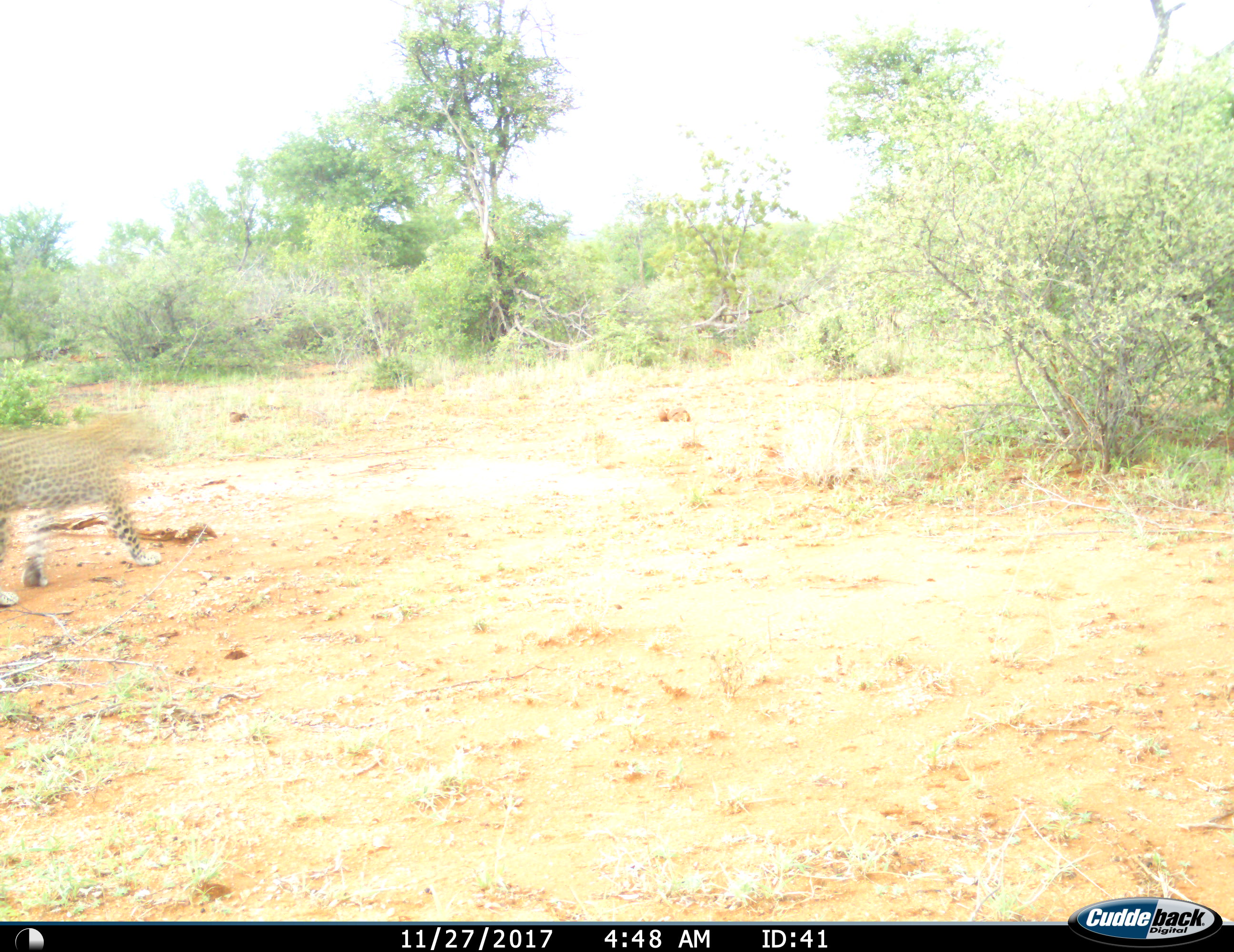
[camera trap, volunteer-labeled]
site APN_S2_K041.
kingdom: Animalia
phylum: Chordata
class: Mammalia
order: Carnivora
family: Felidae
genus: Panthera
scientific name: Panthera pardus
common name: leopard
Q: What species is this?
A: Leopard (Panthera pardus).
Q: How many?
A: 1.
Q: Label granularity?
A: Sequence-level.